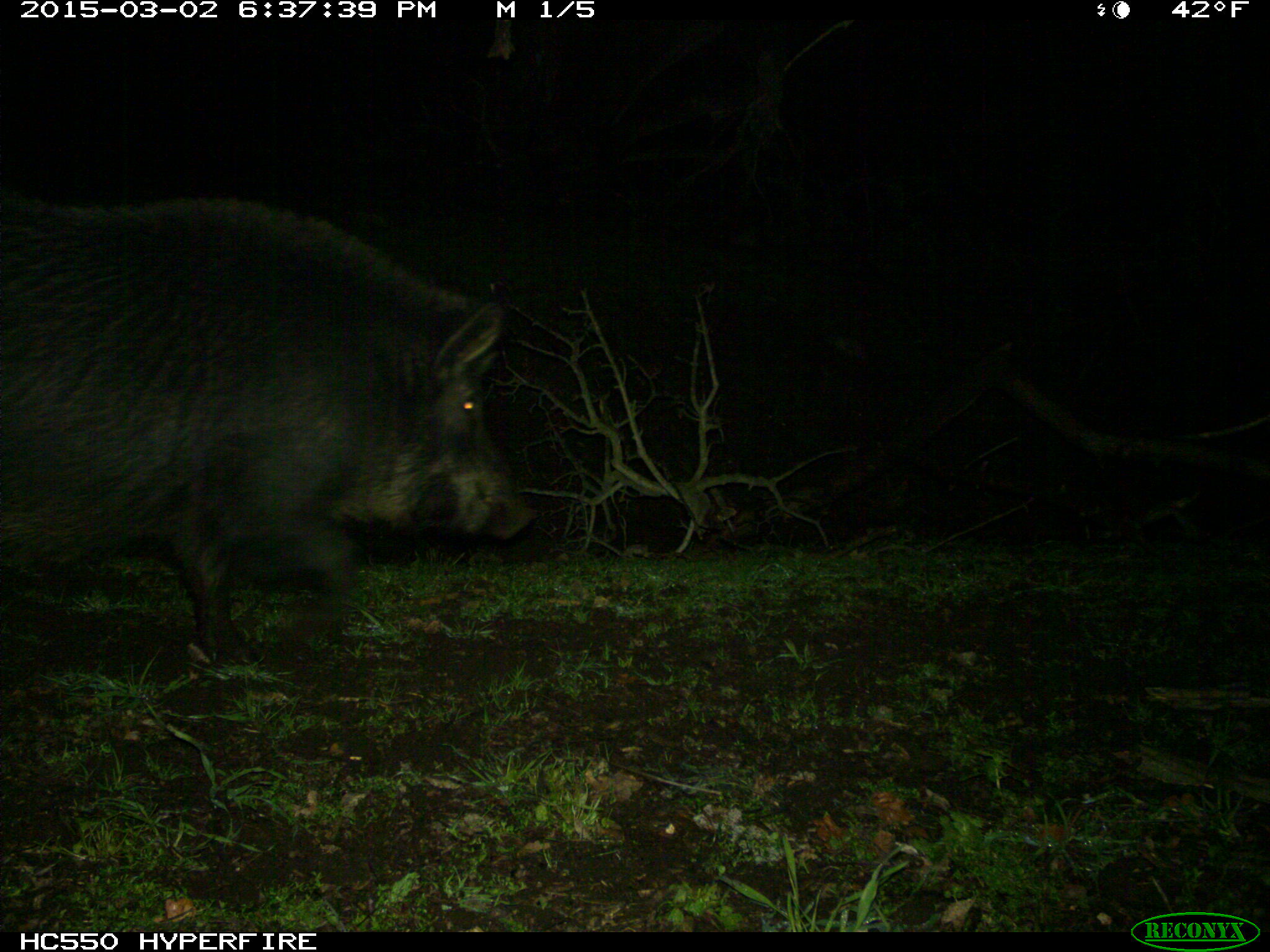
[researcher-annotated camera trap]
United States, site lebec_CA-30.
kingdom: Animalia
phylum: Chordata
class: Mammalia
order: Artiodactyla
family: Suidae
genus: Sus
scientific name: Sus scrofa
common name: wild boar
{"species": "Sus scrofa (wild boar)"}